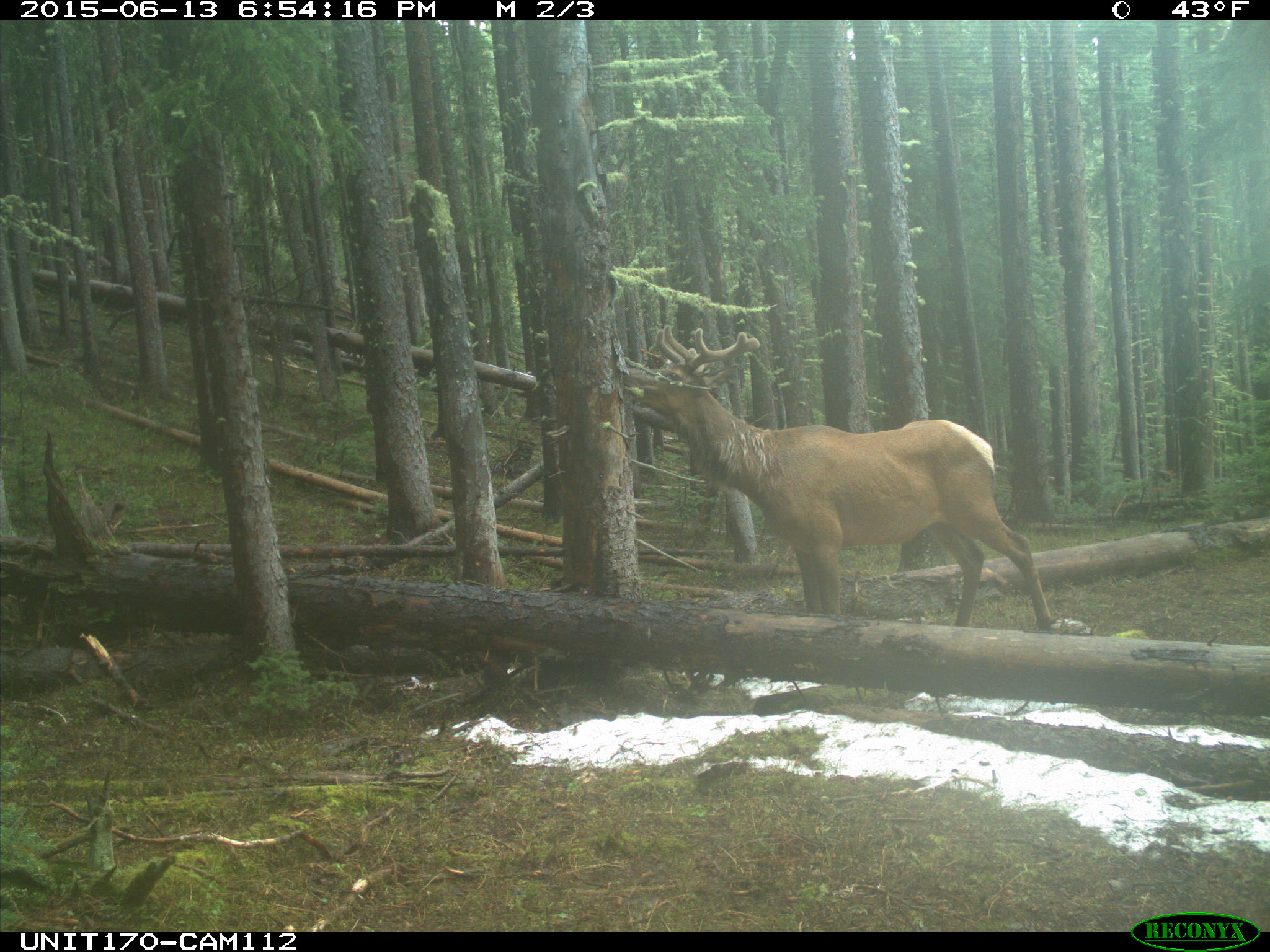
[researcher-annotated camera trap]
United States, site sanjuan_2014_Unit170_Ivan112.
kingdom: Animalia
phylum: Chordata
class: Mammalia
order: Artiodactyla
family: Cervidae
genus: Cervus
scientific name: Cervus elaphus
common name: red deer